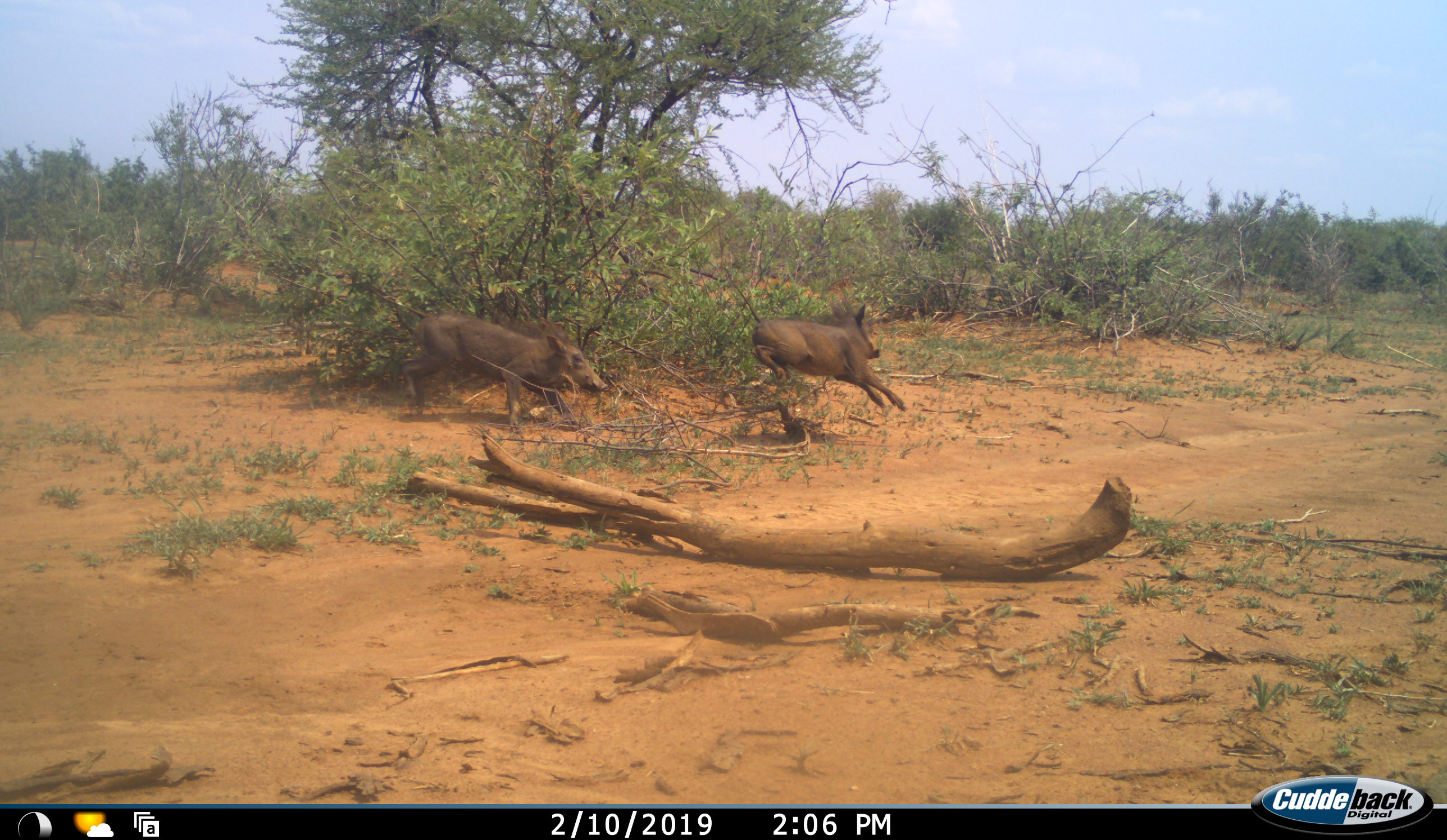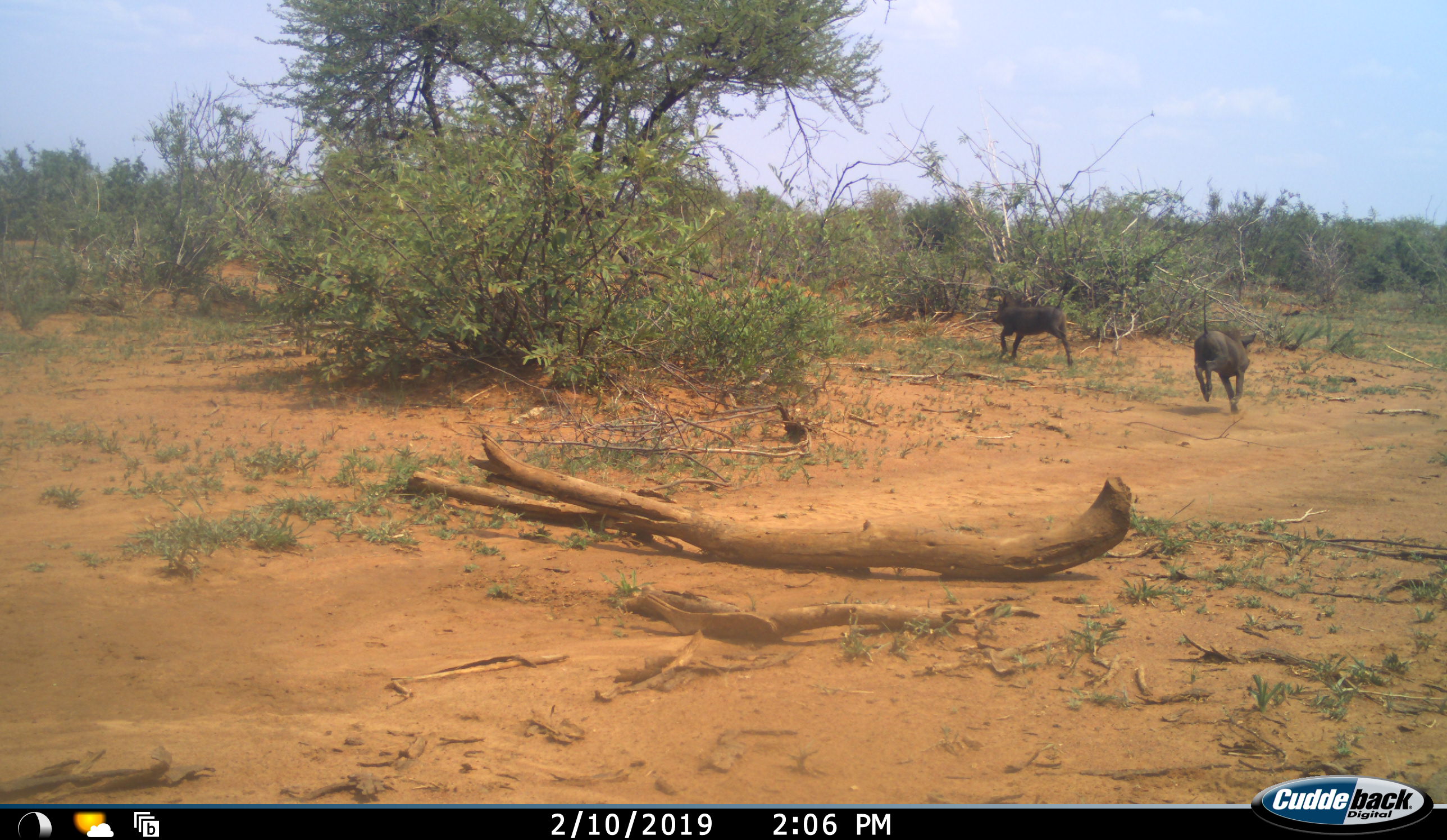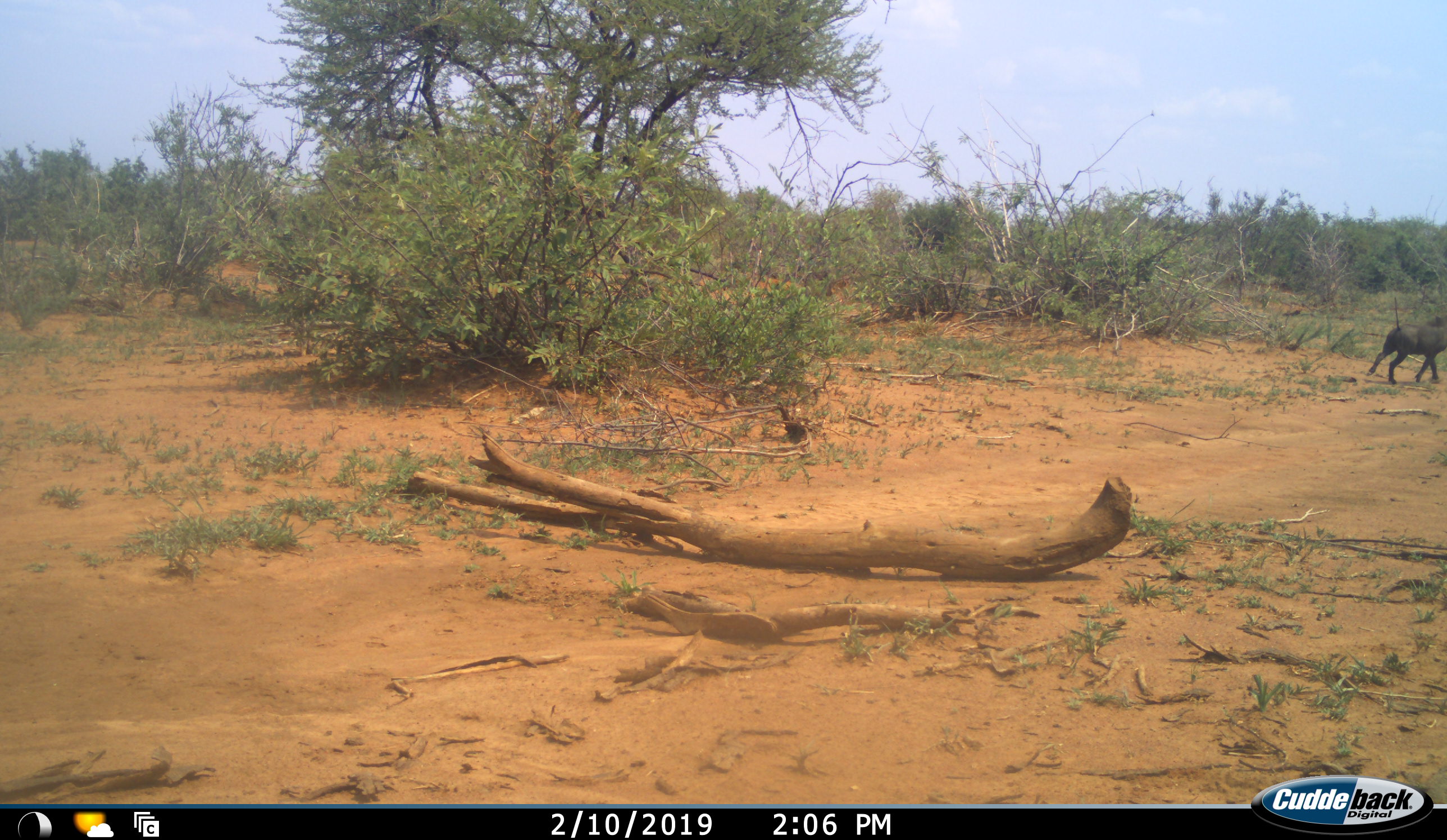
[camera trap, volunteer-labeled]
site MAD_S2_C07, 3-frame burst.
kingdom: Animalia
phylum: Chordata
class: Mammalia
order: Artiodactyla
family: Suidae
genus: Phacochoerus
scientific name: Phacochoerus africanus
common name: warthog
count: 2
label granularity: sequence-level